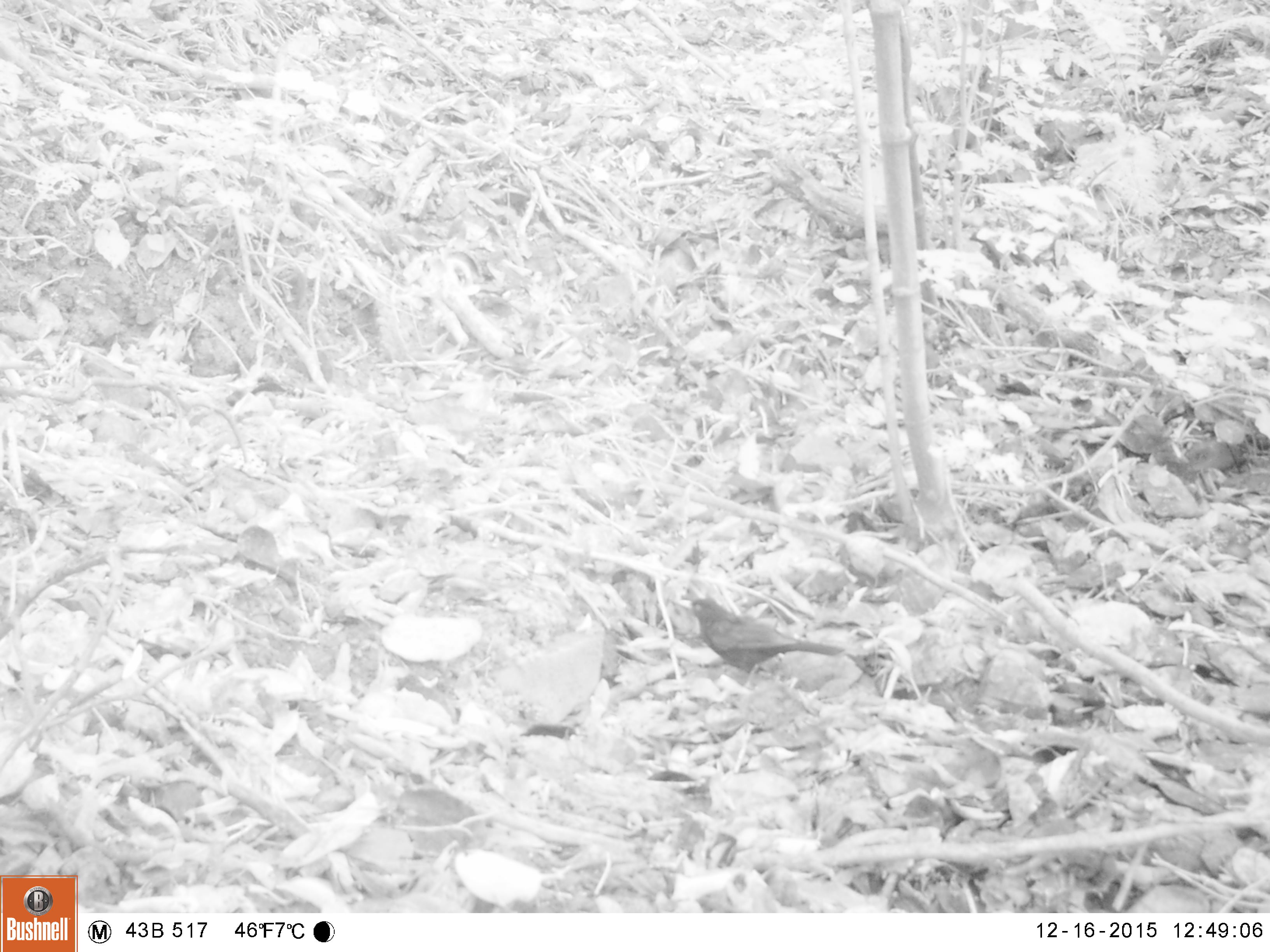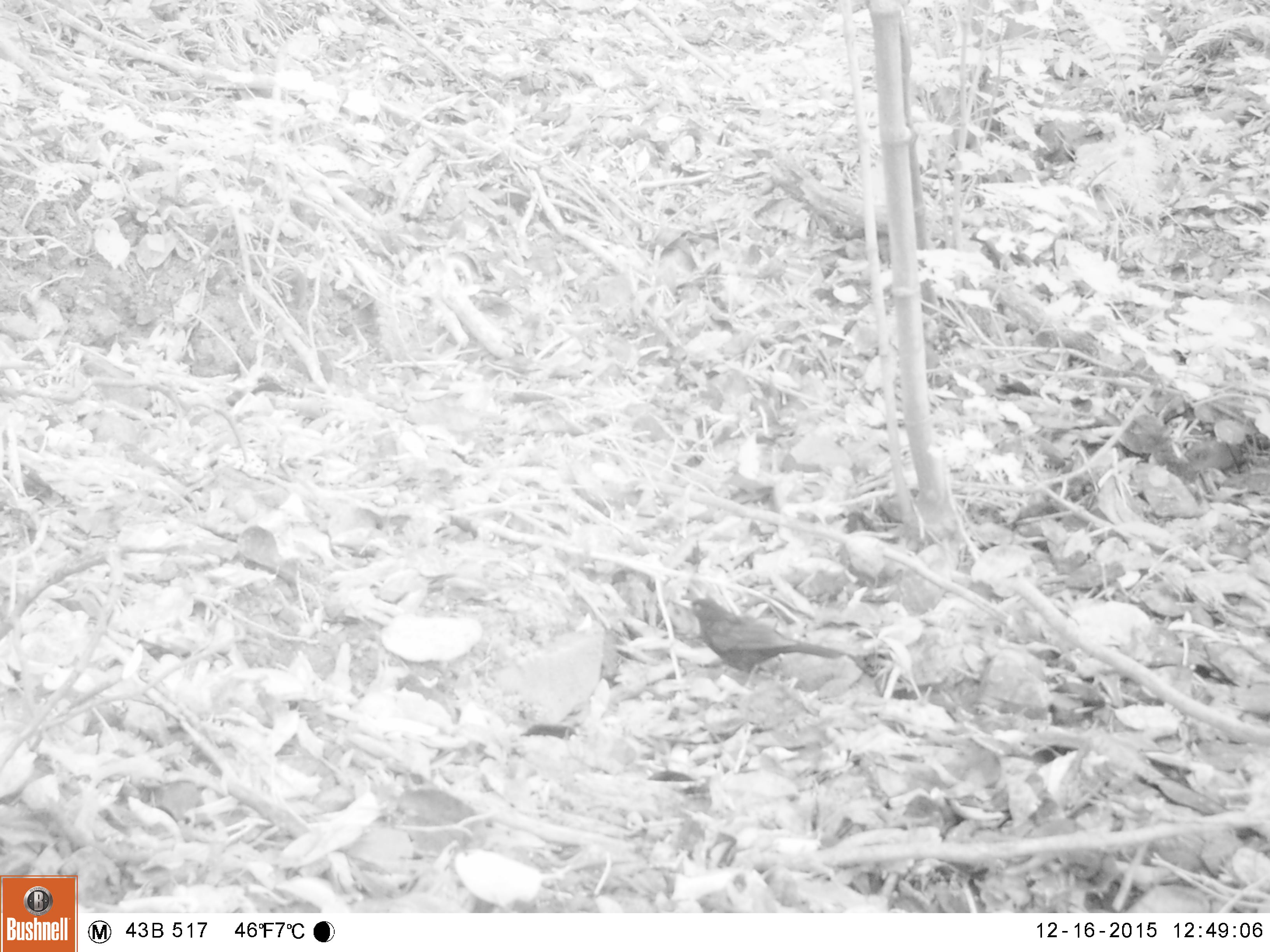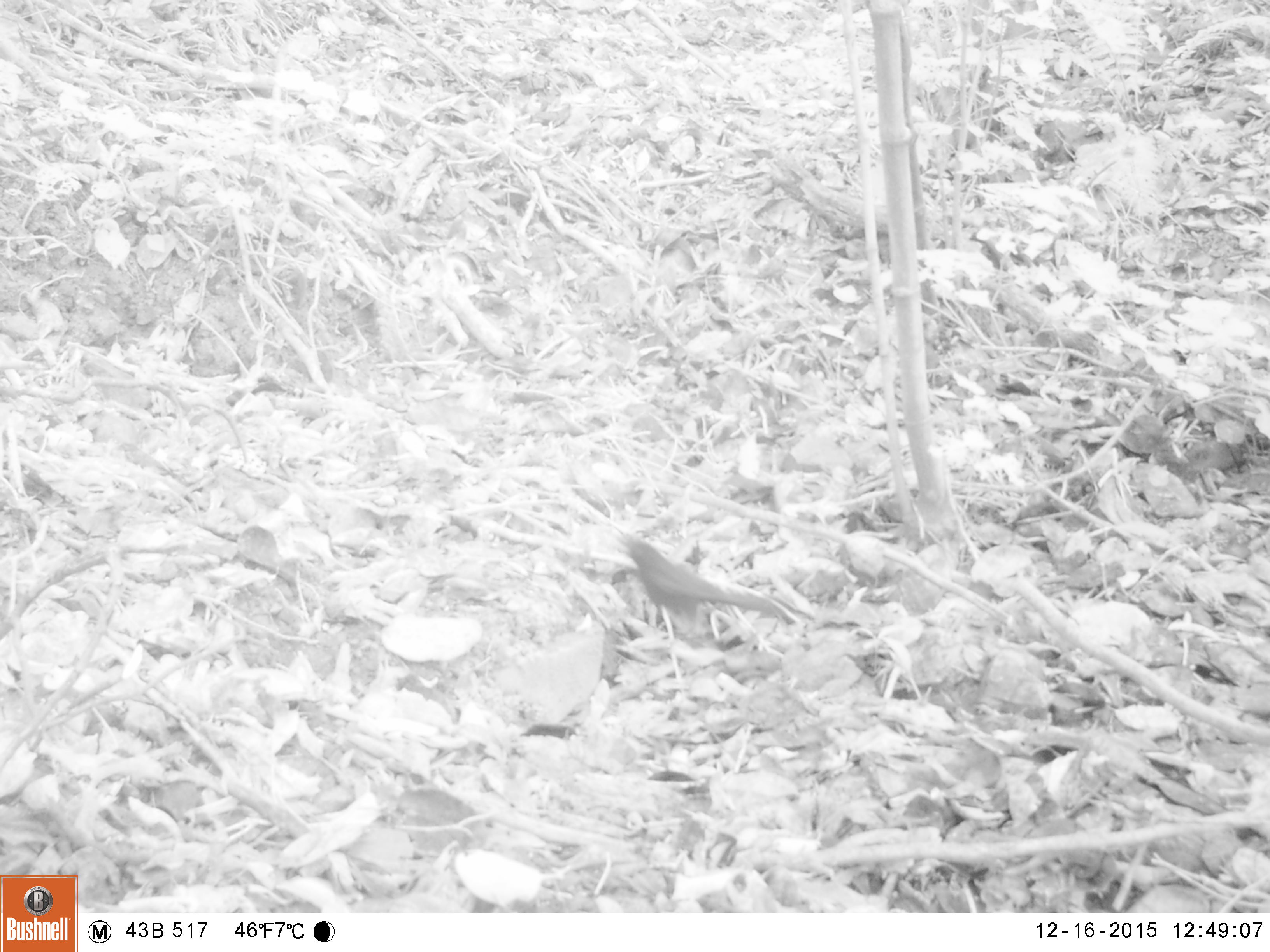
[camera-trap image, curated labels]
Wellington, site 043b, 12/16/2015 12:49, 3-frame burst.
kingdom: Animalia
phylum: Chordata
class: Aves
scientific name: Aves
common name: bird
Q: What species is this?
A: Bird (Aves).